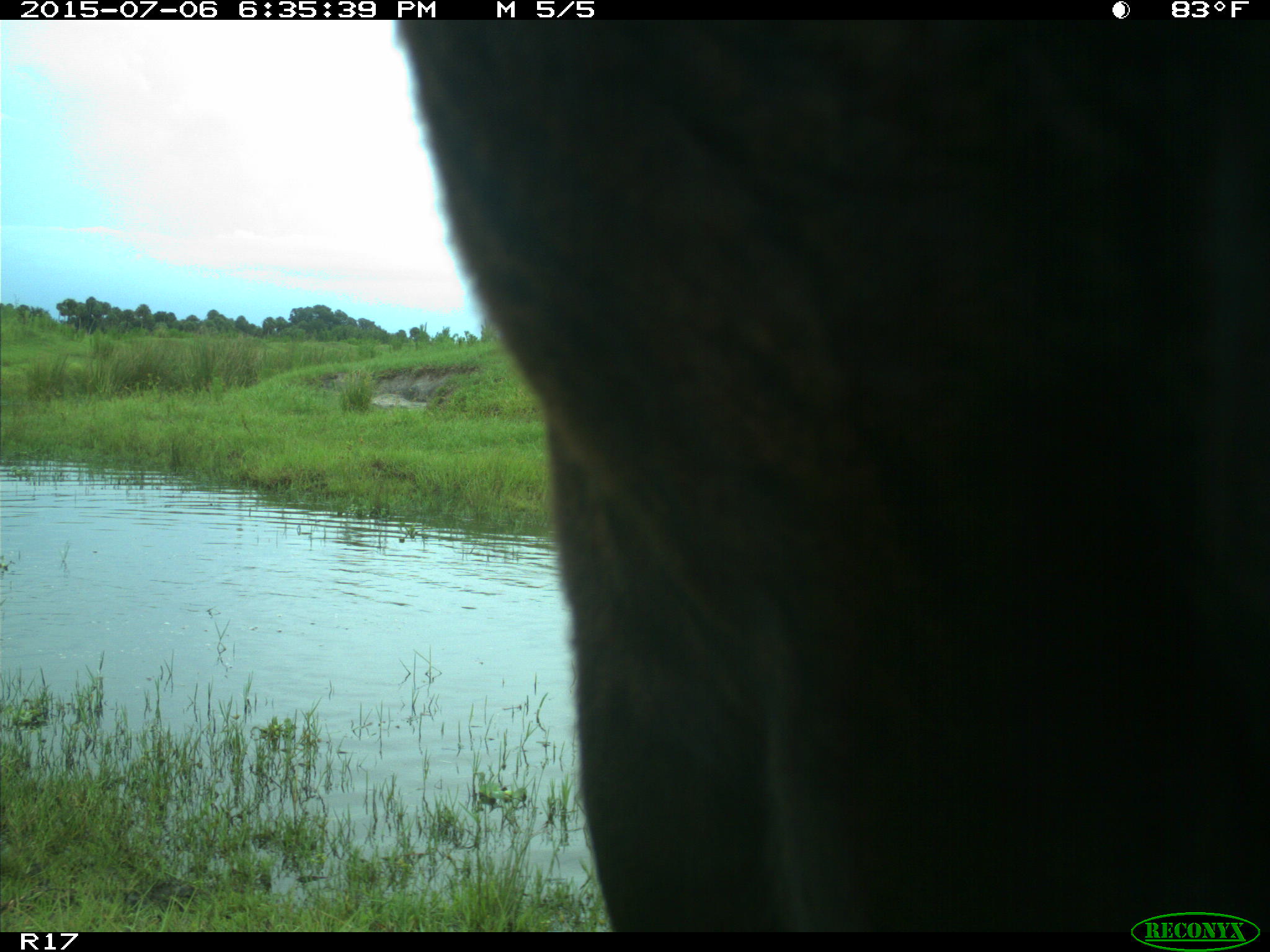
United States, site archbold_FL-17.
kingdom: Animalia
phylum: Chordata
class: Mammalia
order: Artiodactyla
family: Bovidae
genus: Bos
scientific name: Bos taurus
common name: domestic cow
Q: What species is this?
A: Bos taurus (domestic cow).